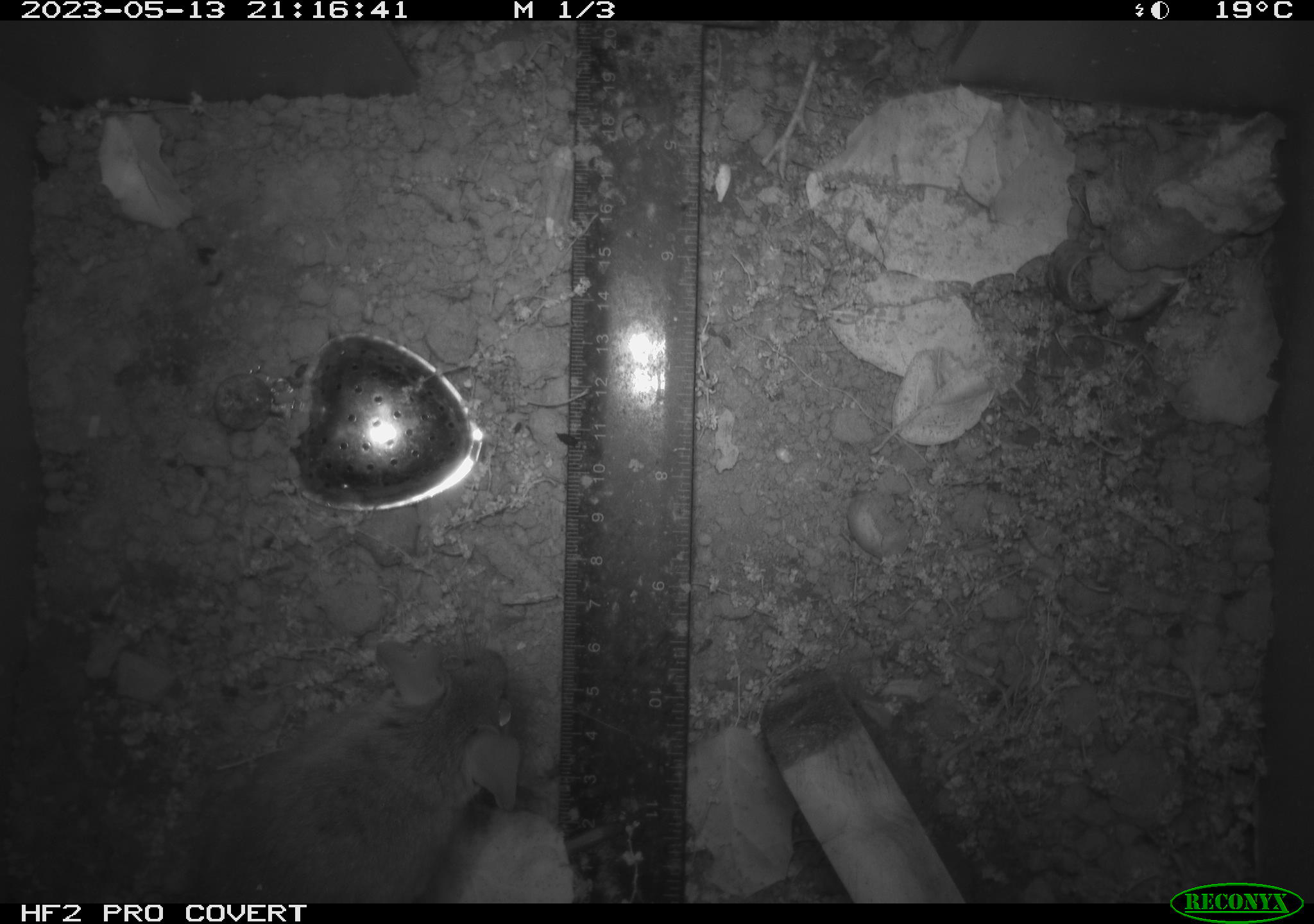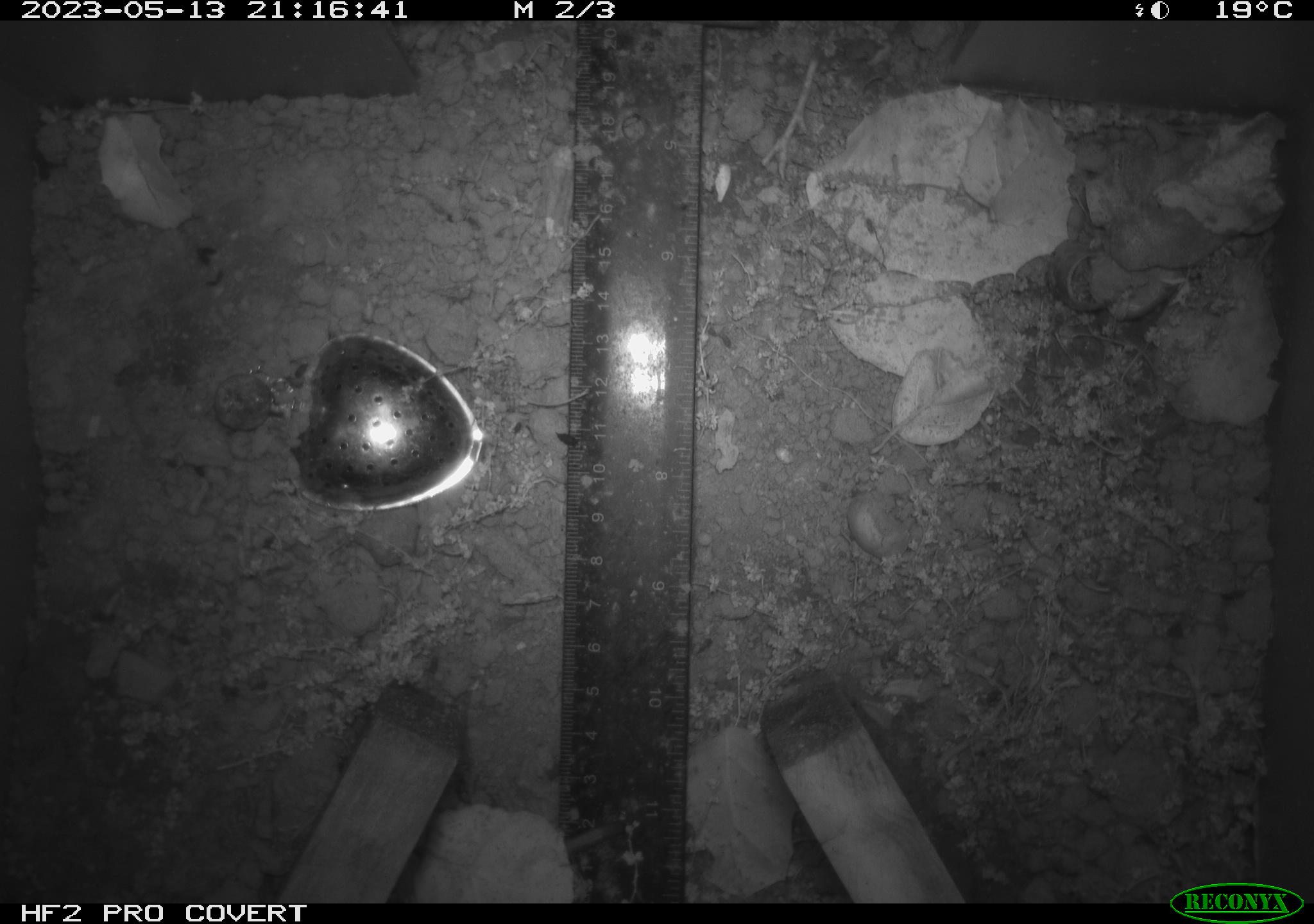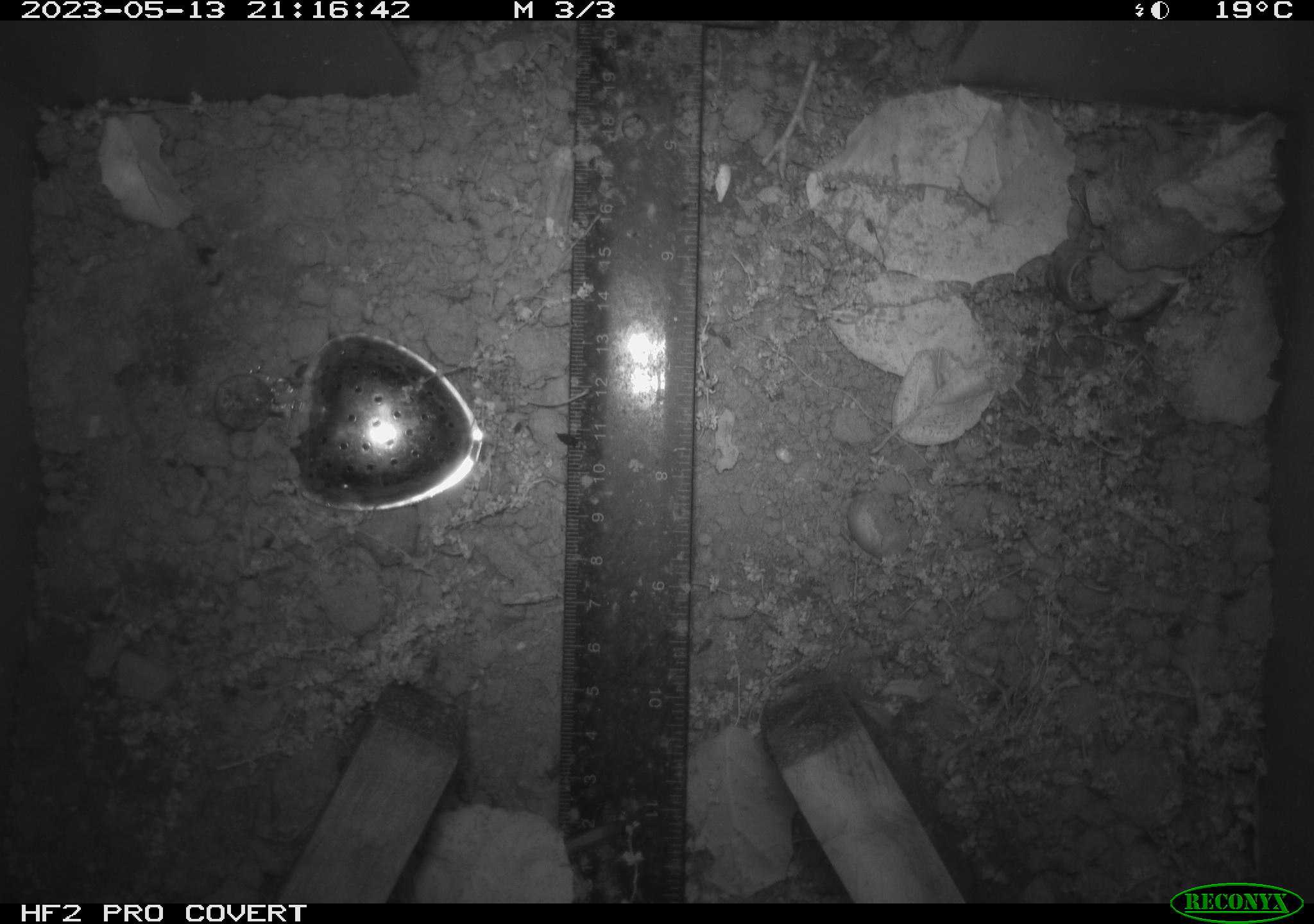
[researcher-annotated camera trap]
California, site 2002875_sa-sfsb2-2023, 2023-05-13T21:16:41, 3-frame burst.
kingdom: Animalia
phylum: Chordata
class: Mammalia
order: Rodentia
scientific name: Rodentia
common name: mouse species